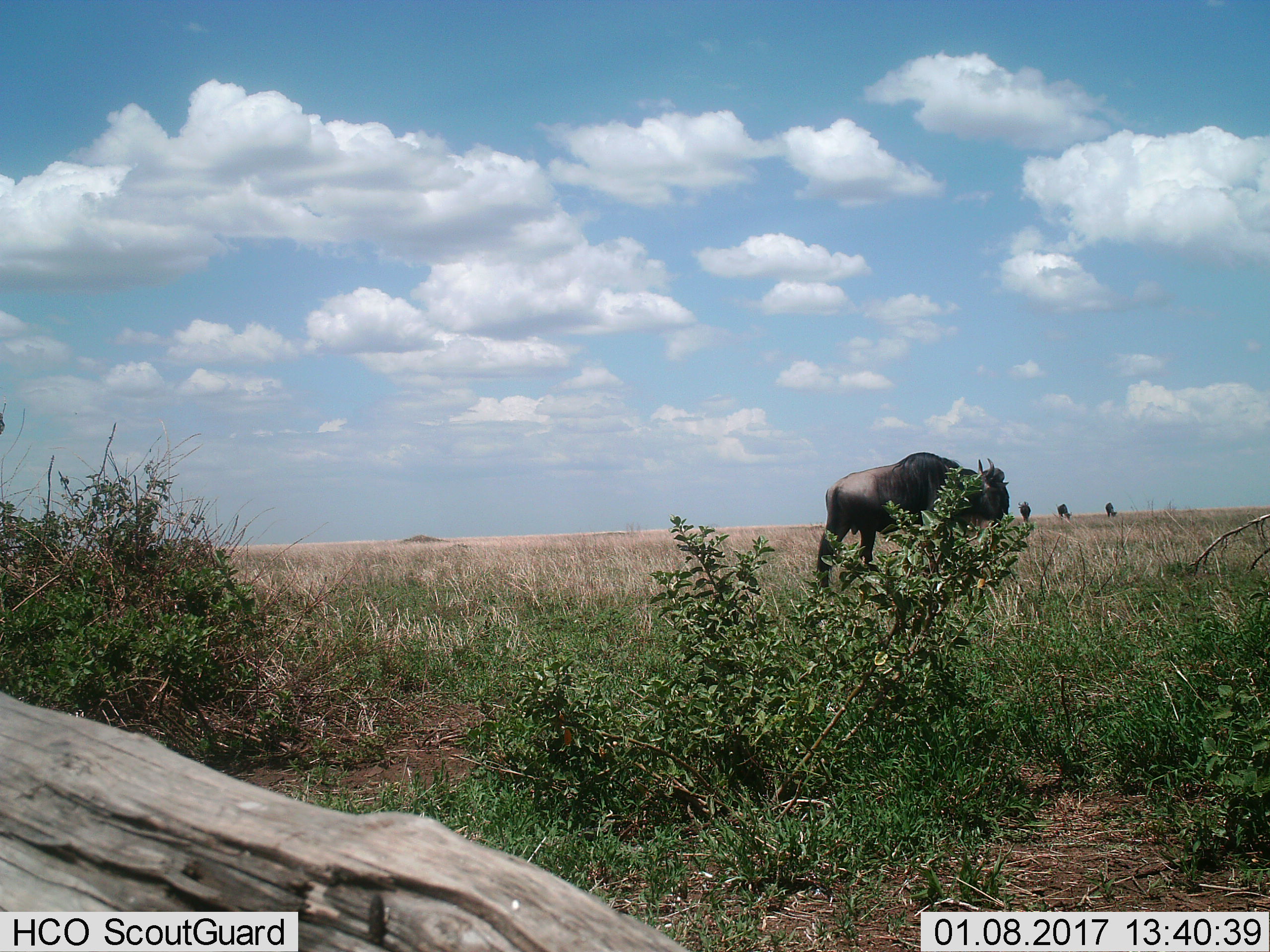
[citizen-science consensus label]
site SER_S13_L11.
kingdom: Animalia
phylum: Chordata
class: Mammalia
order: Artiodactyla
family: Bovidae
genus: Connochaetes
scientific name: Connochaetes taurinus taurinus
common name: blue wildebeest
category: wildebeestblue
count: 4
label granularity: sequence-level